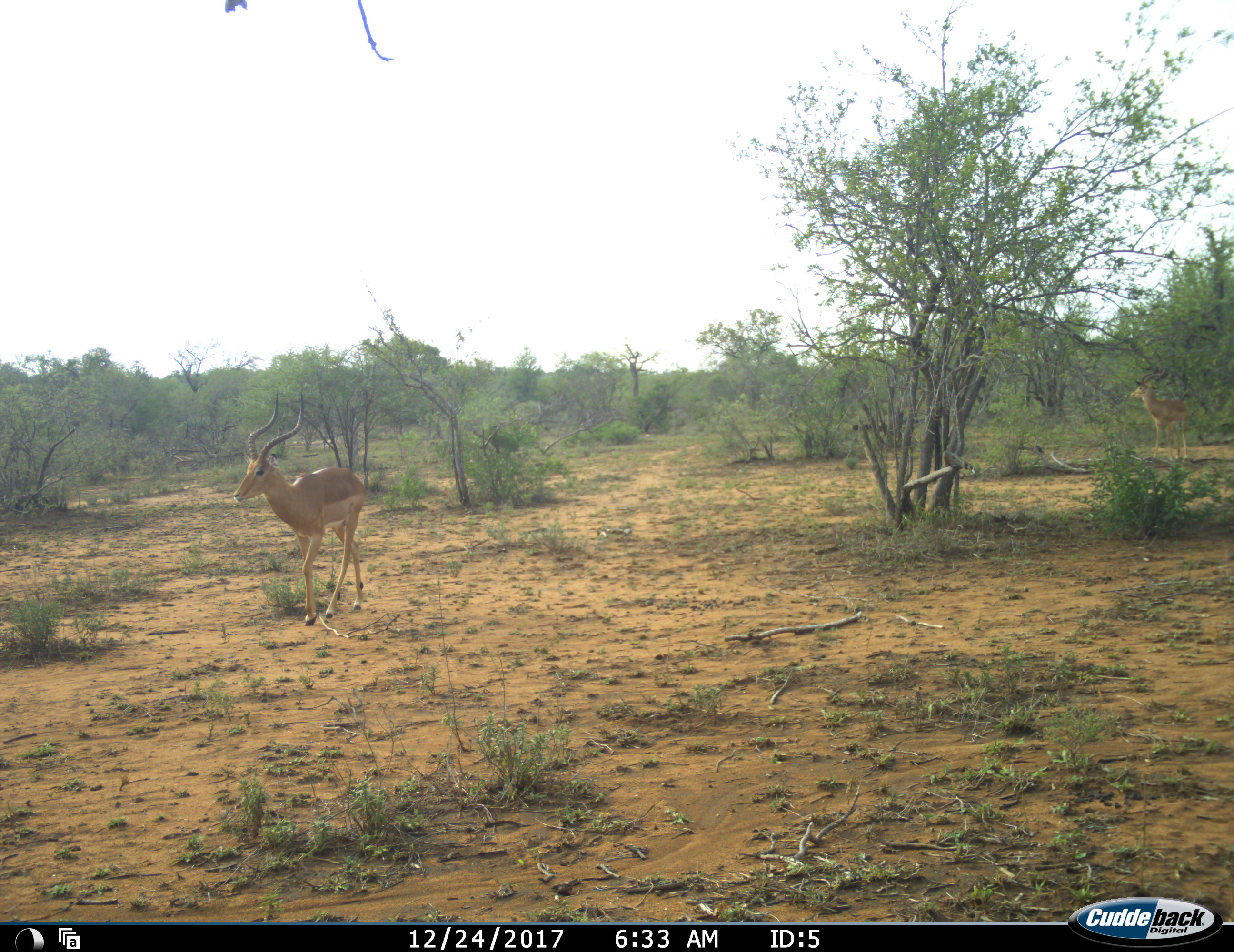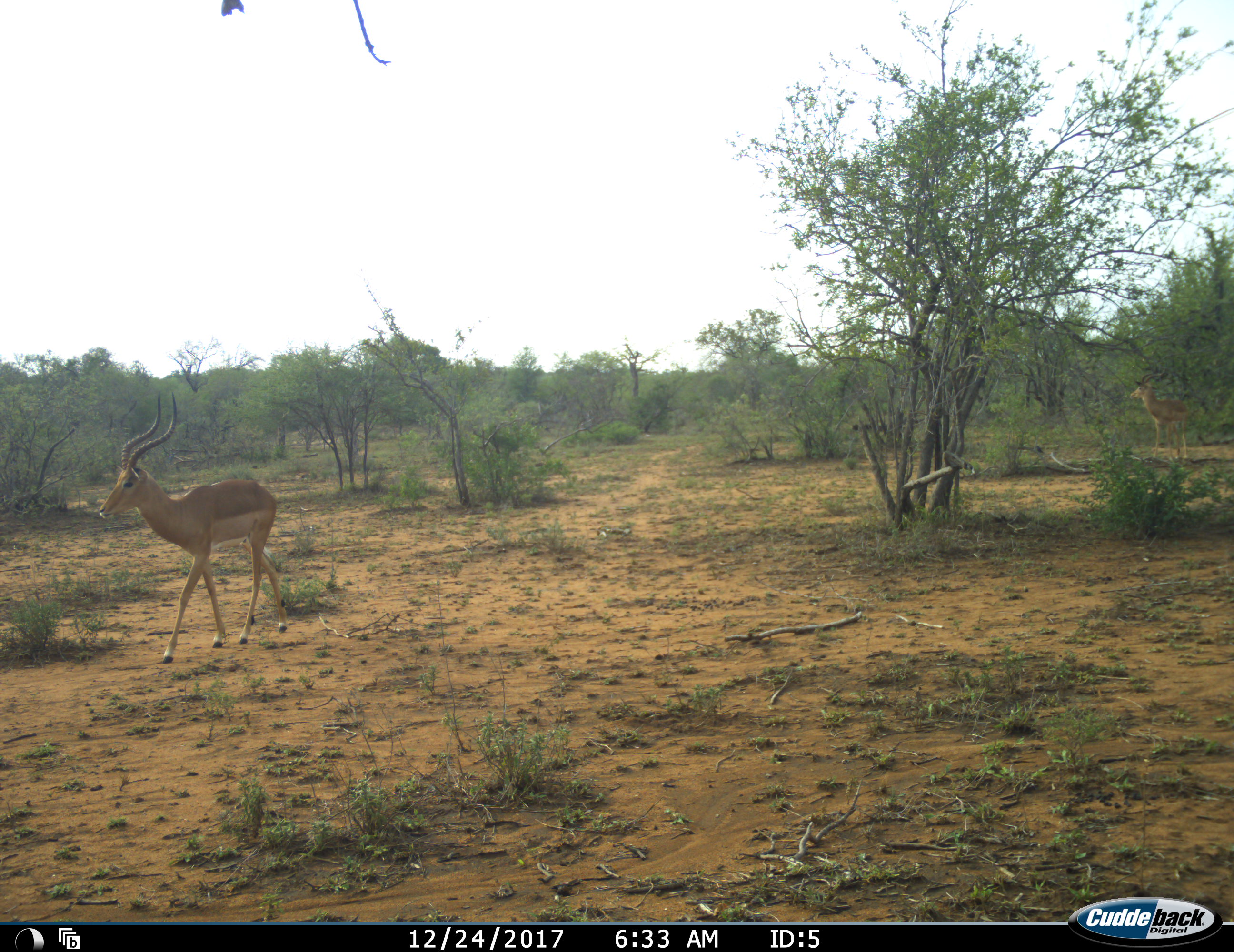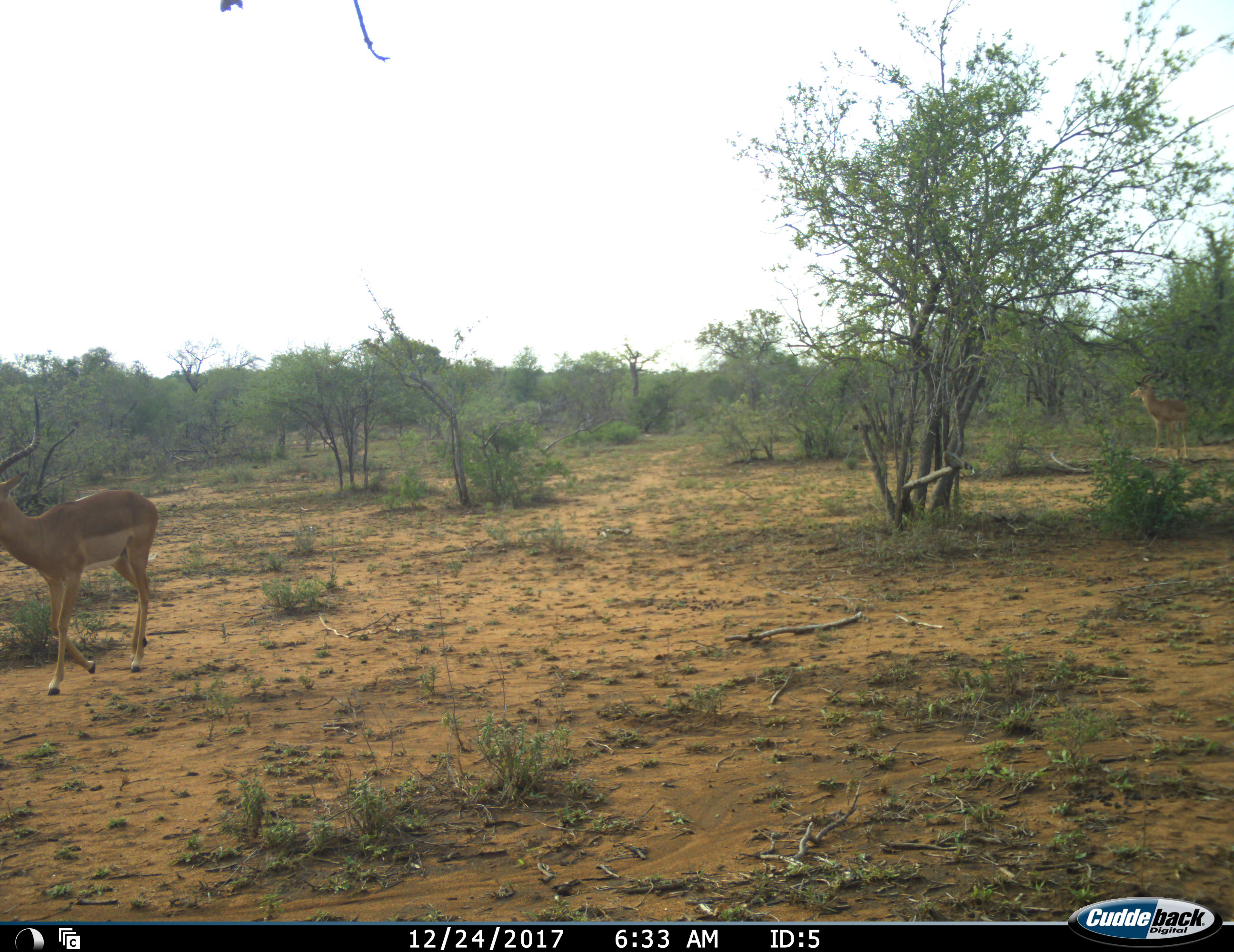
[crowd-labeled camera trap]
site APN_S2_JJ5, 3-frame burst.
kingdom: Animalia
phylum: Chordata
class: Mammalia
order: Artiodactyla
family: Bovidae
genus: Aepyceros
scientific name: Aepyceros melampus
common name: impala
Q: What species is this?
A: Impala (Aepyceros melampus).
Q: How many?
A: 2.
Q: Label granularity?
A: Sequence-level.